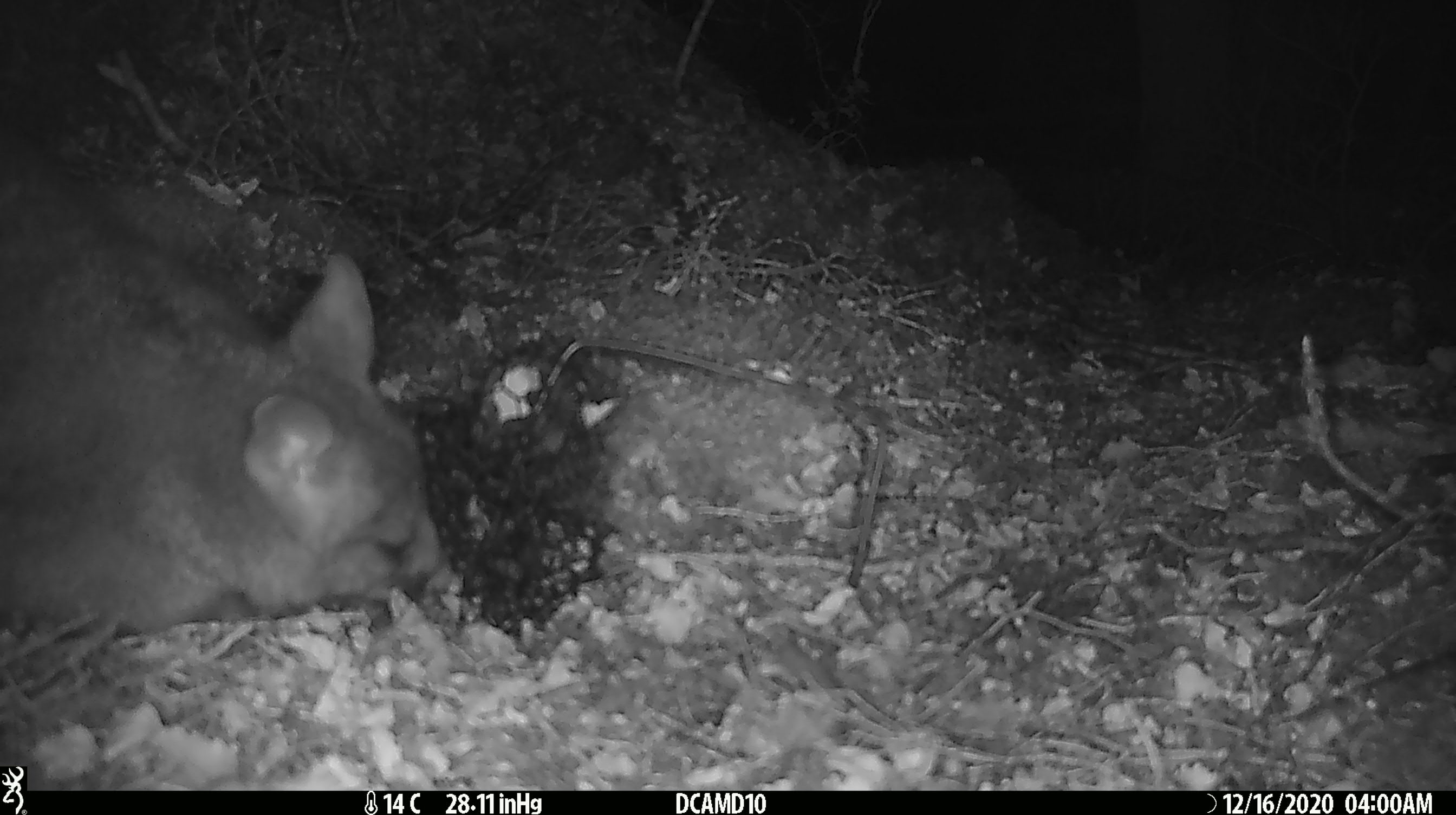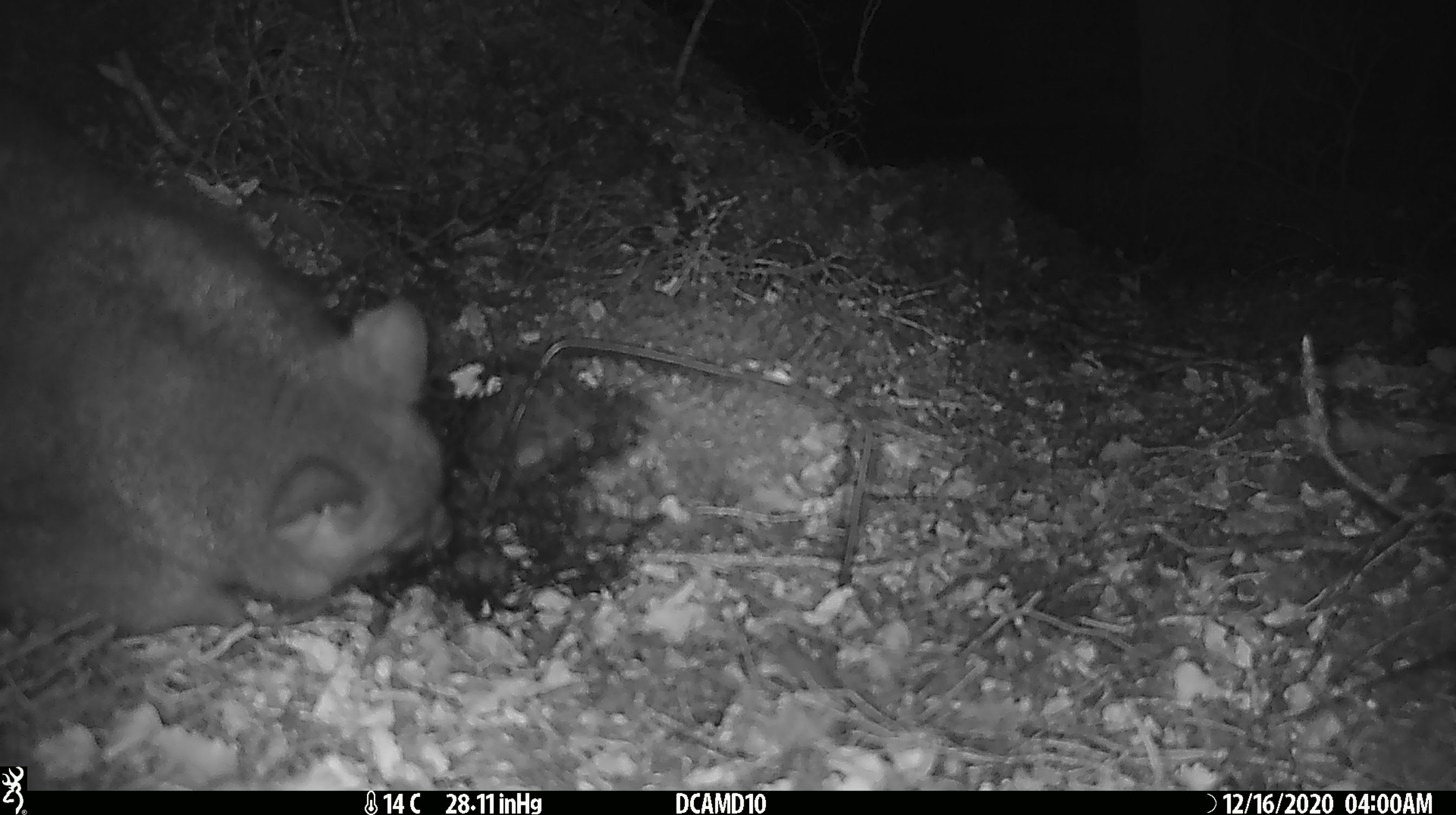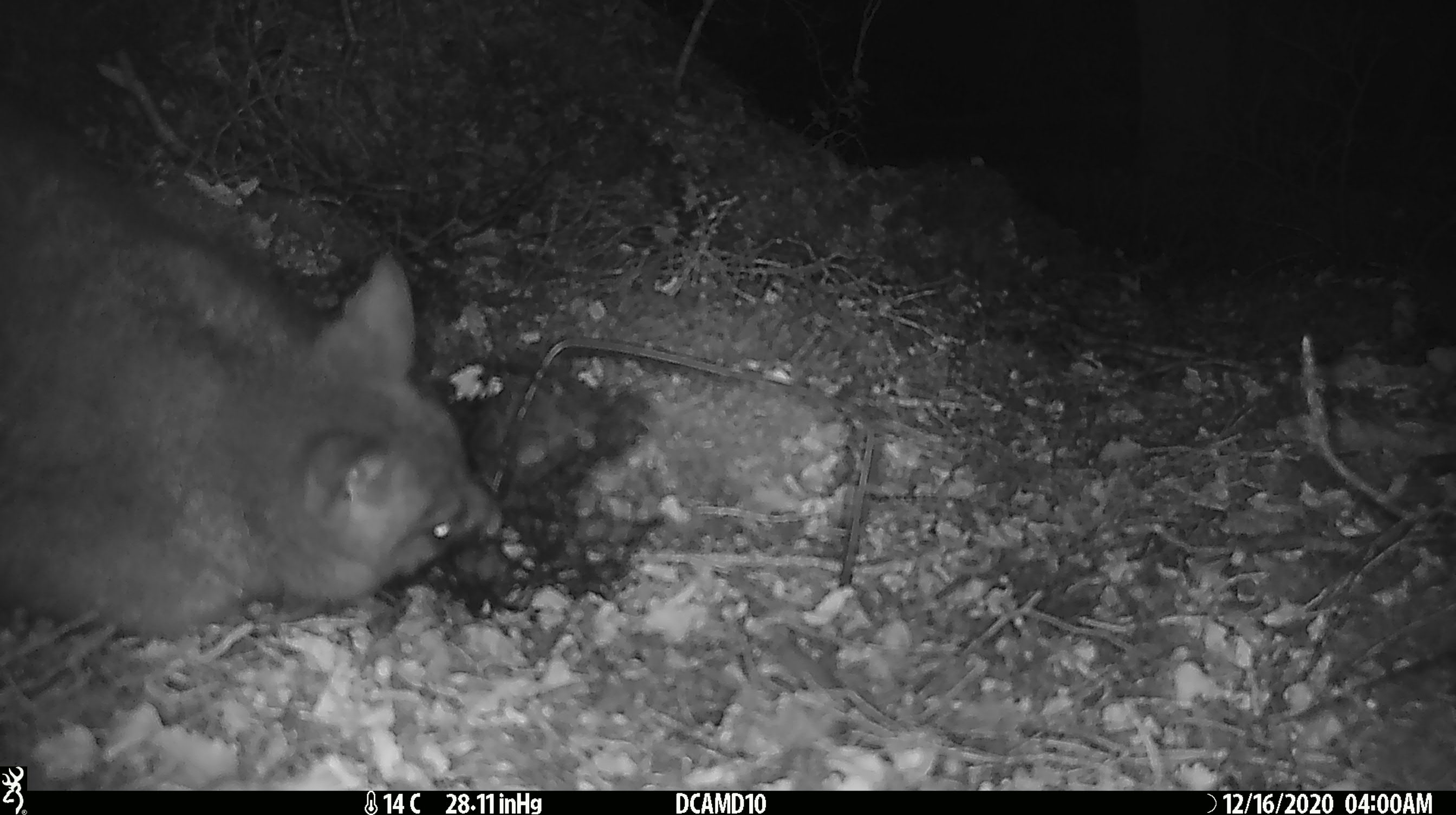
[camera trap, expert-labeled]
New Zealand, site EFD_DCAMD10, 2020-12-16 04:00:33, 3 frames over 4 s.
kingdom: Animalia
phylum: Chordata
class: Mammalia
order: Diprotodontia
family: Phalangeridae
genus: Trichosurus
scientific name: Trichosurus vulpecula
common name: common brushtail possum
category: possum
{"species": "possum (common brushtail possum) (Trichosurus vulpecula)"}